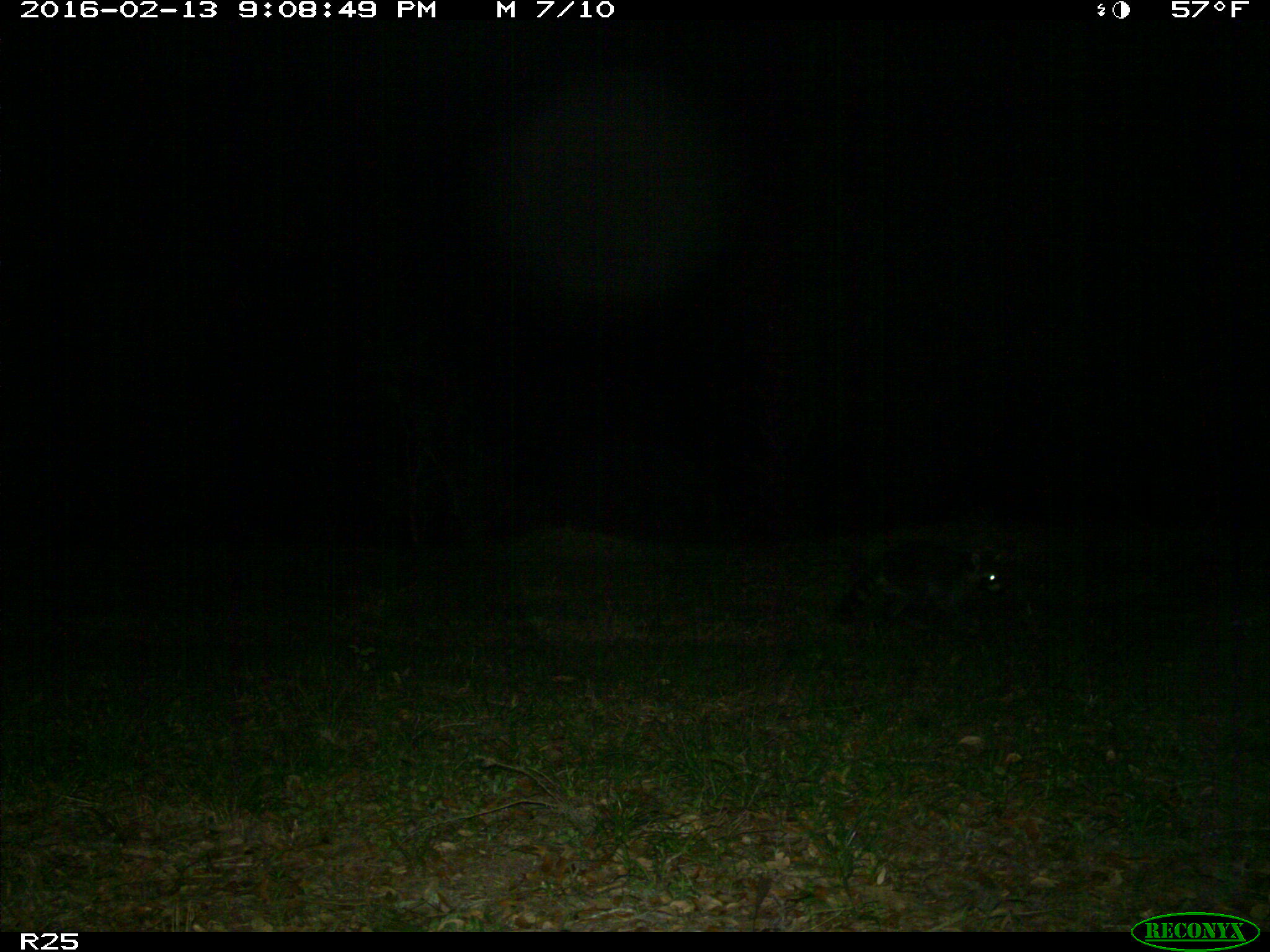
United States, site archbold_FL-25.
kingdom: Animalia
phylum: Chordata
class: Mammalia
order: Carnivora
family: Procyonidae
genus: Procyon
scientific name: Procyon lotor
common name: common raccoon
Procyon lotor (common raccoon).